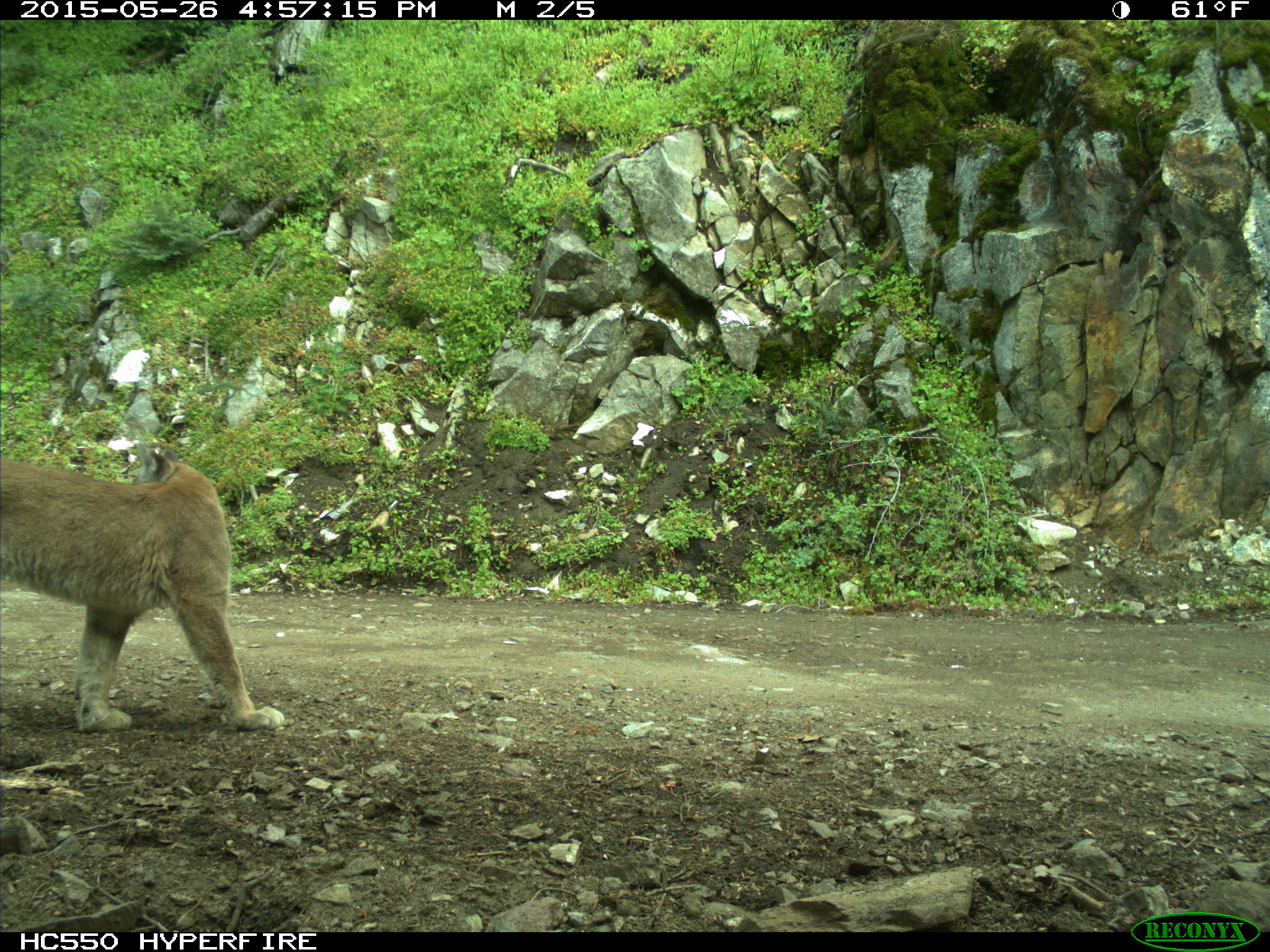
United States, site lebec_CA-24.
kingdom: Animalia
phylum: Chordata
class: Mammalia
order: Carnivora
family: Felidae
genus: Puma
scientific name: Puma concolor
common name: mountain lion